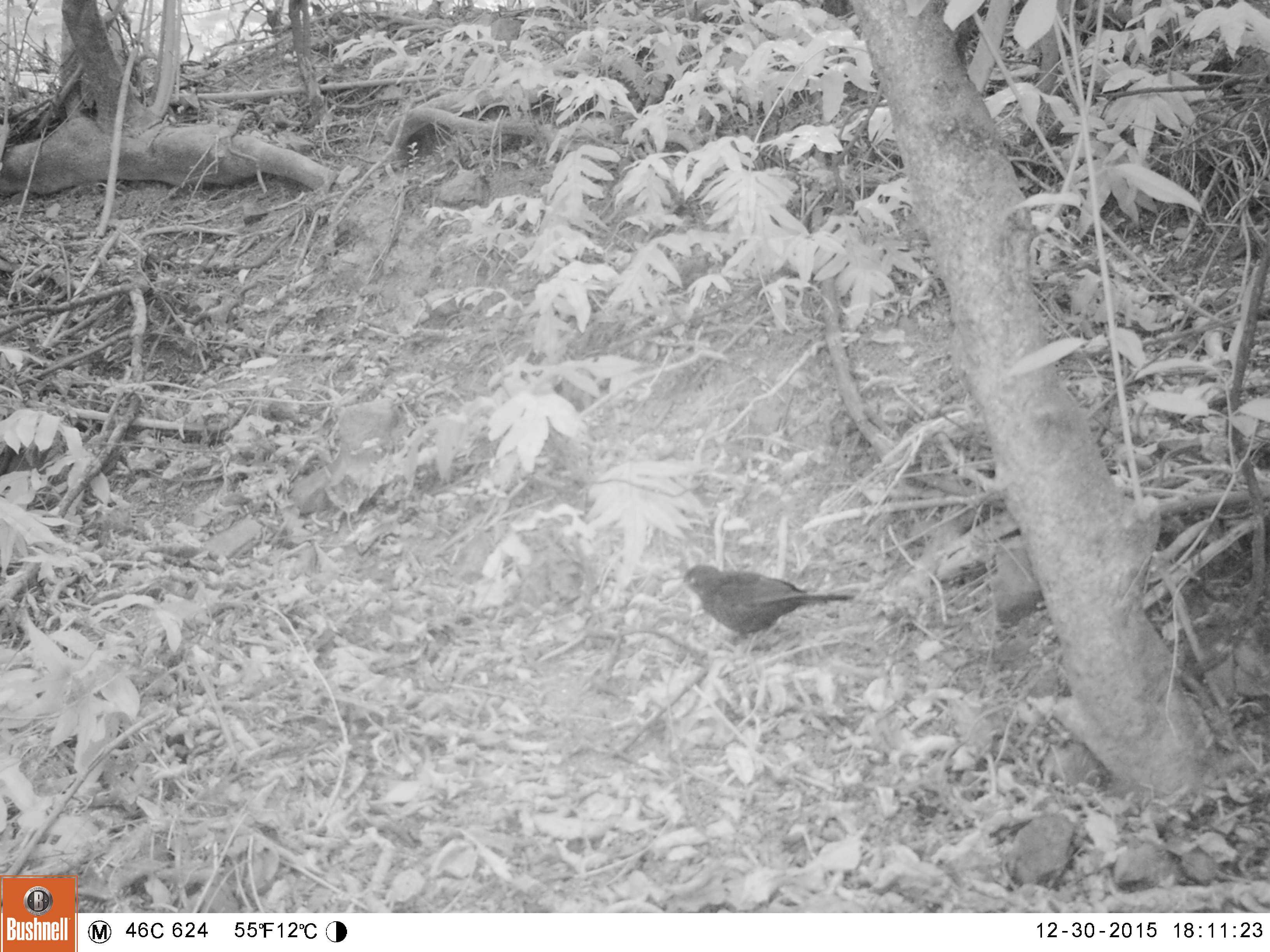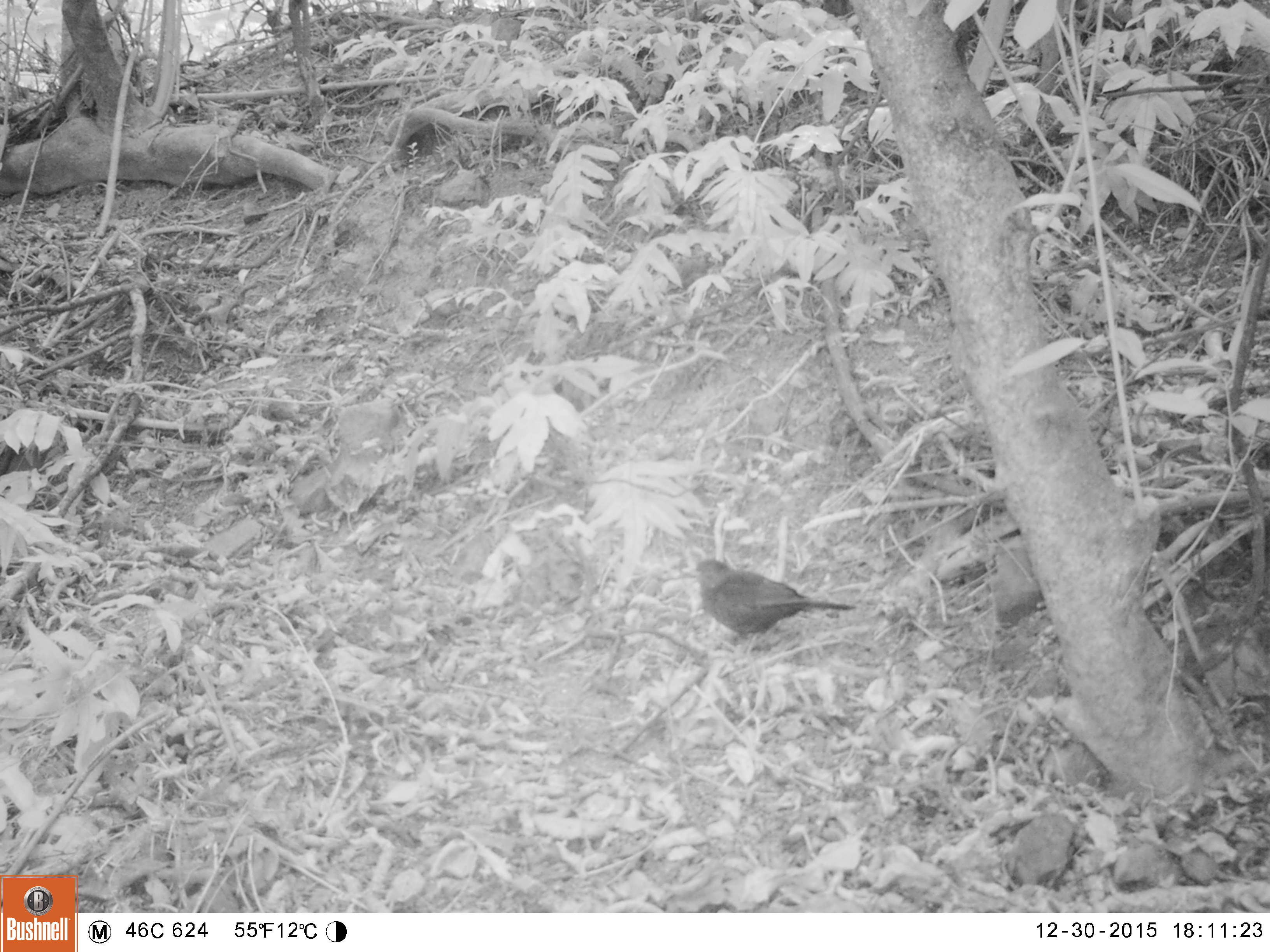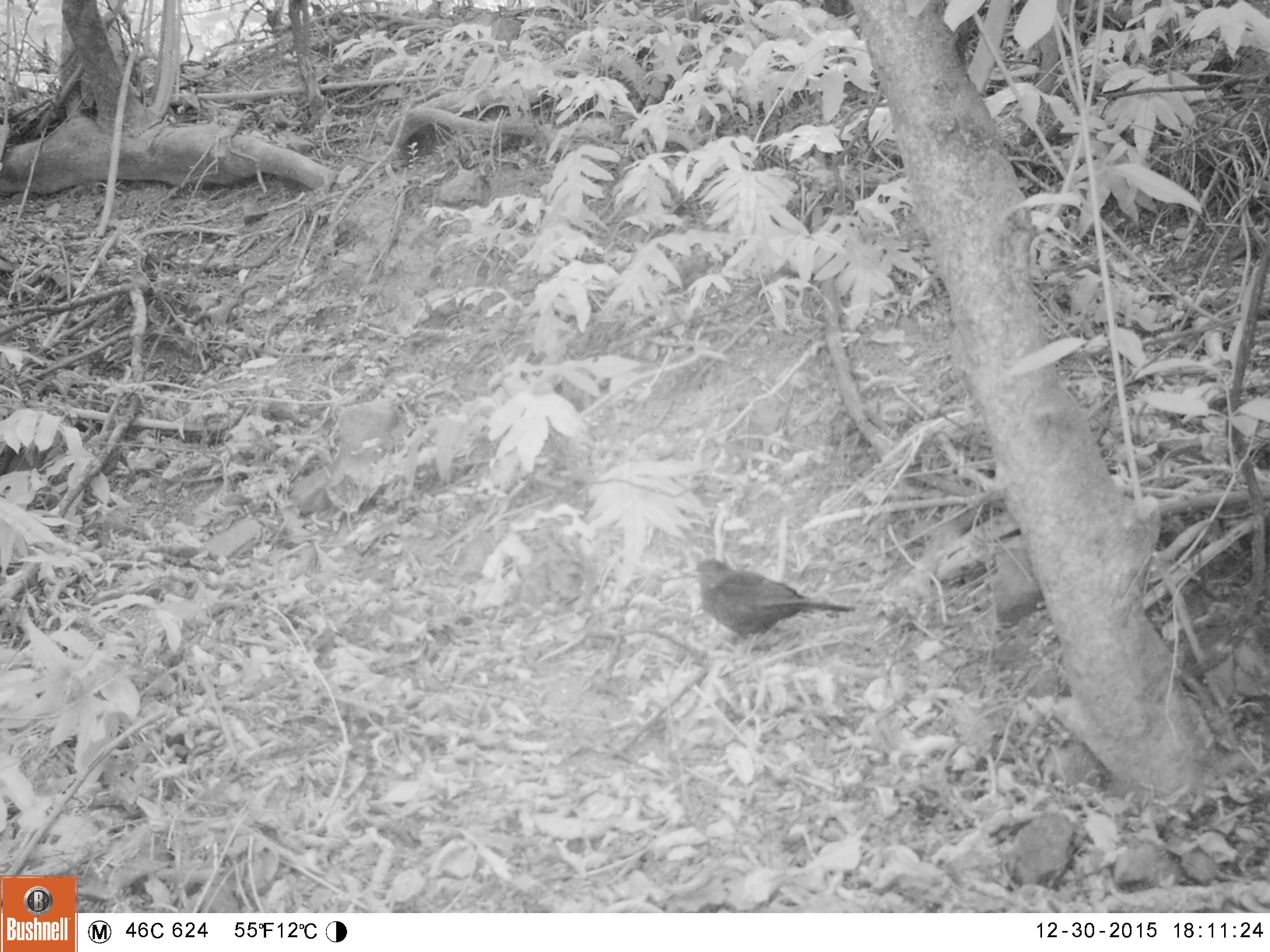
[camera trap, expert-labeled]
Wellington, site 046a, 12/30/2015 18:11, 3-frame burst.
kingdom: Animalia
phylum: Chordata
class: Aves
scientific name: Aves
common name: bird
Bird (Aves).